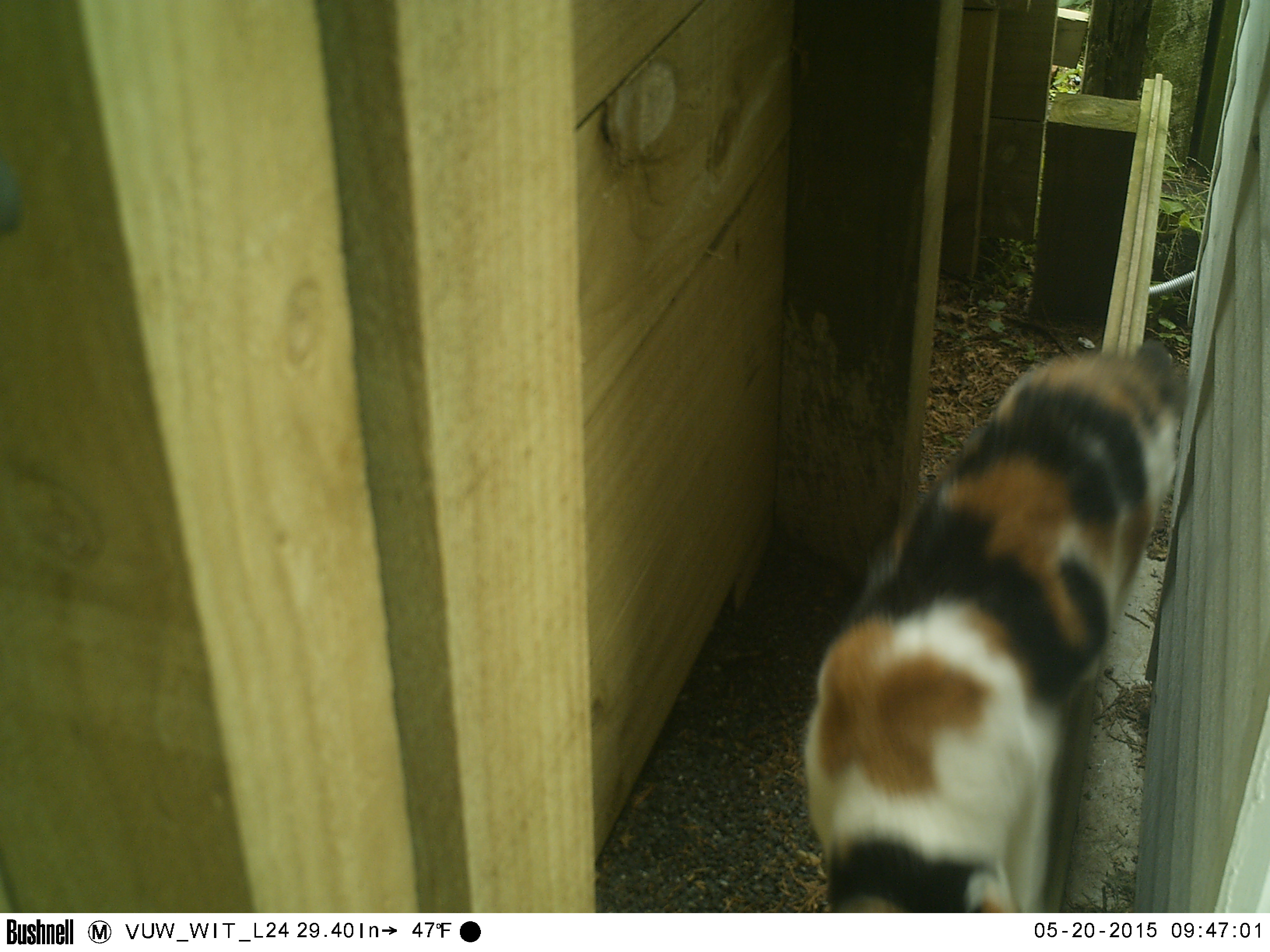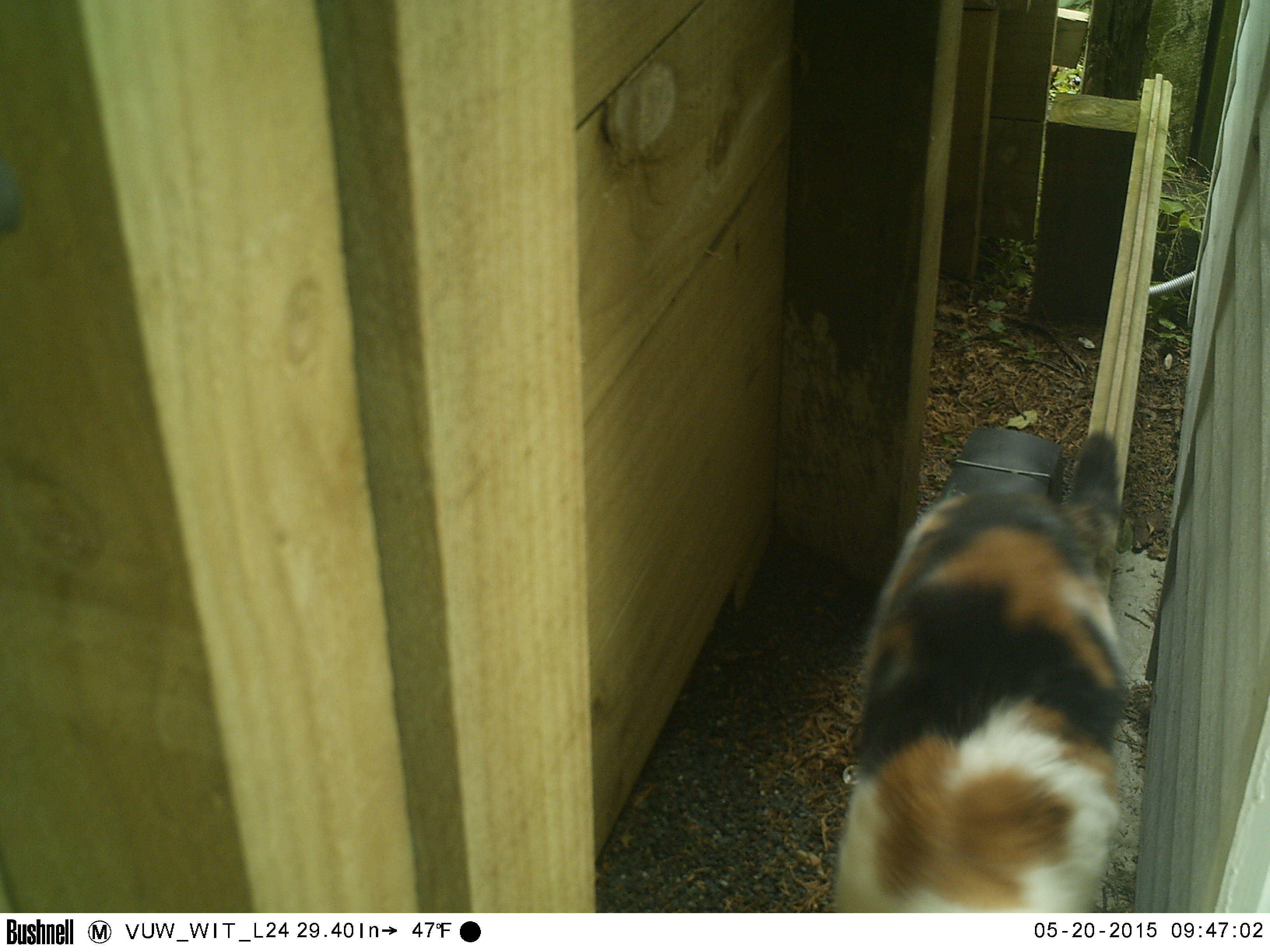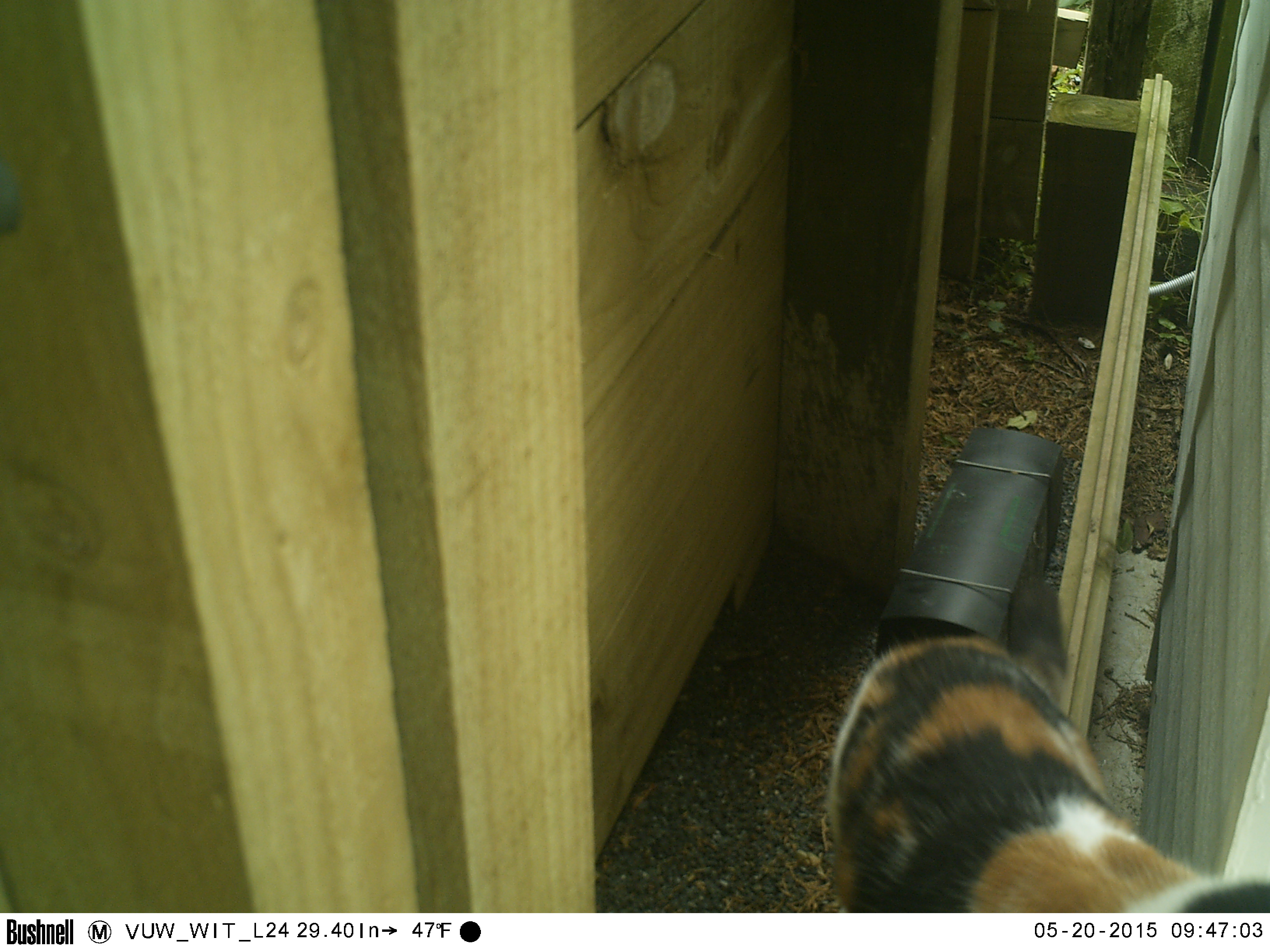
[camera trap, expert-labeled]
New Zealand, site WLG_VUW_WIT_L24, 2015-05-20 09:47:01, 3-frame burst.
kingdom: Animalia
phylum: Chordata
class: Mammalia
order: Carnivora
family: Felidae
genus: Felis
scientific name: Felis catus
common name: domestic cat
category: cat